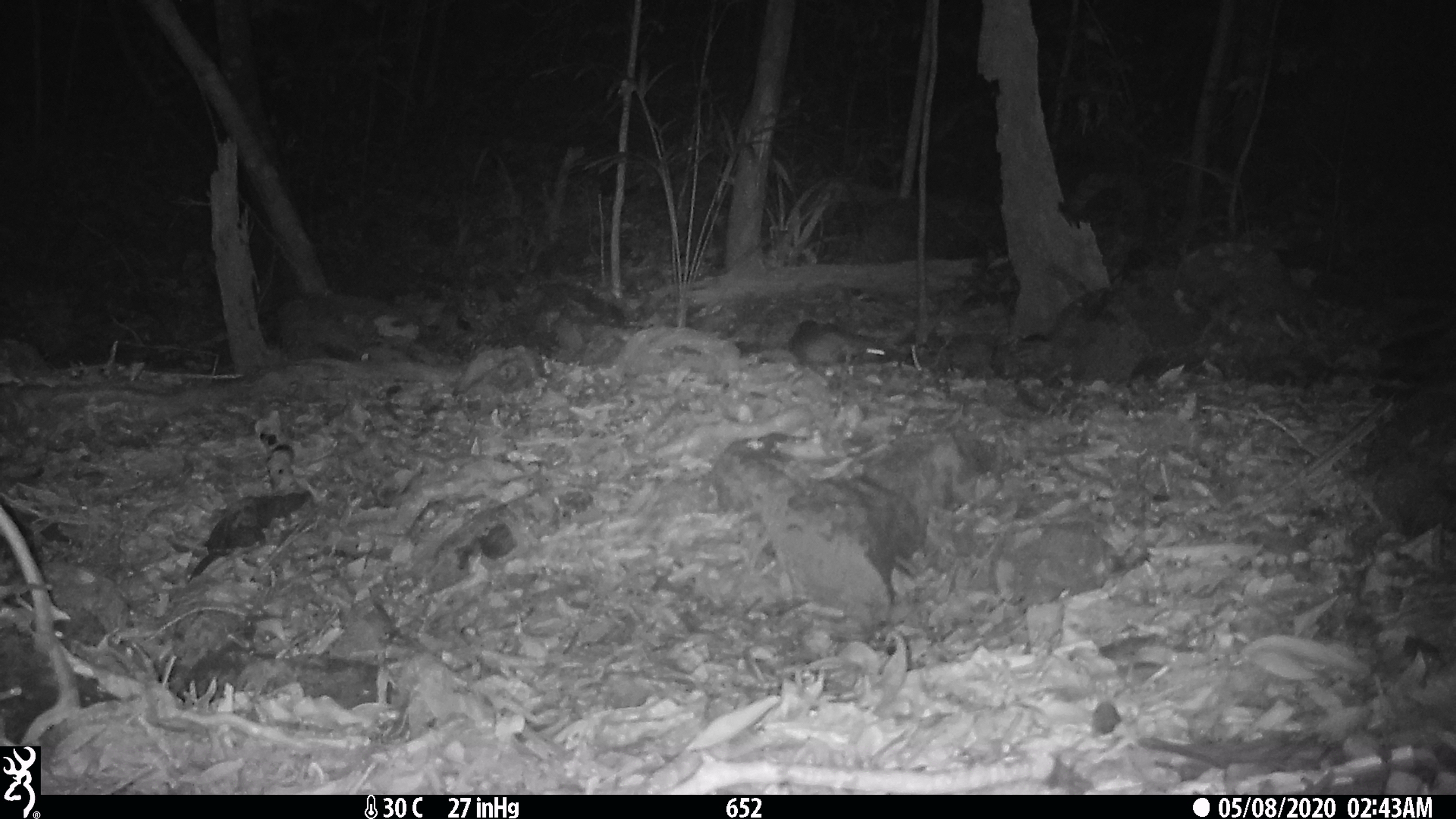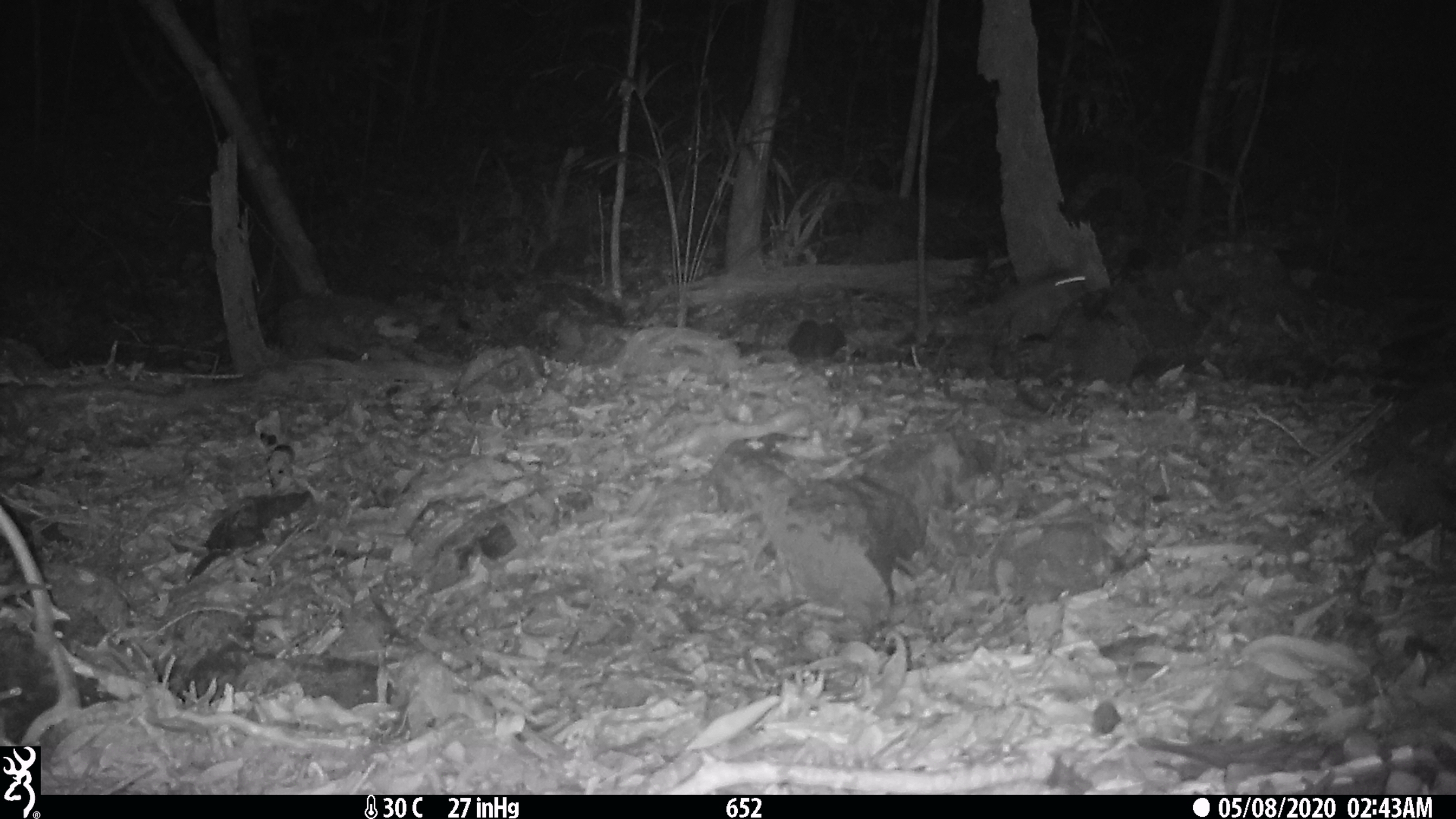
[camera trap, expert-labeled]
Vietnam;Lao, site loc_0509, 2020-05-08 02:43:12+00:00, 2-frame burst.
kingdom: Animalia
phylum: Chordata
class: Mammalia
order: Rodentia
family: Muridae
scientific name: Muridae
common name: old-world mice and rats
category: unidentified murid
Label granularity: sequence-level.